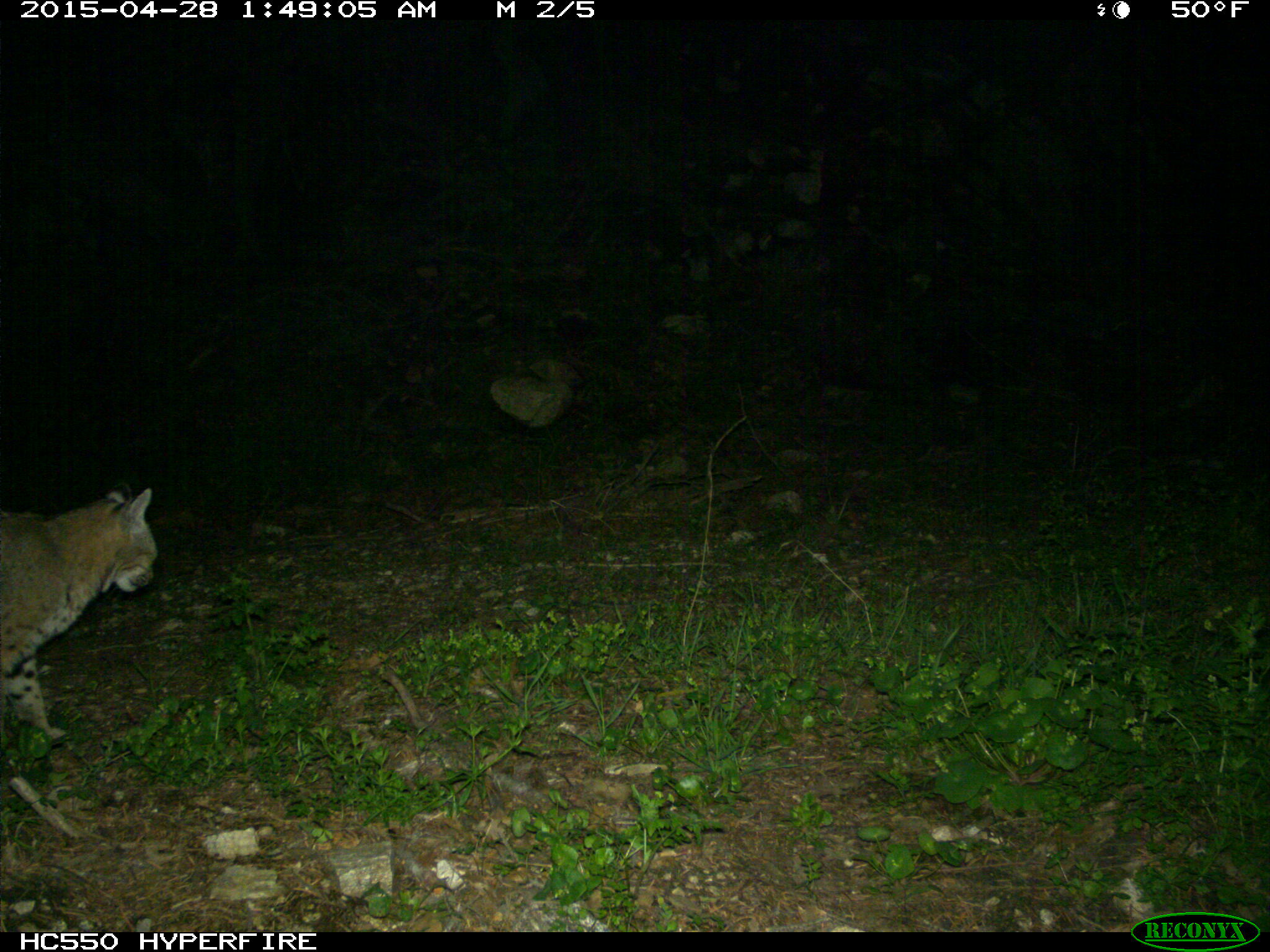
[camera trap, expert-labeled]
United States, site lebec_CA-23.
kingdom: Animalia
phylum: Chordata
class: Mammalia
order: Carnivora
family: Felidae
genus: Lynx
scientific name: Lynx rufus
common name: bobcat